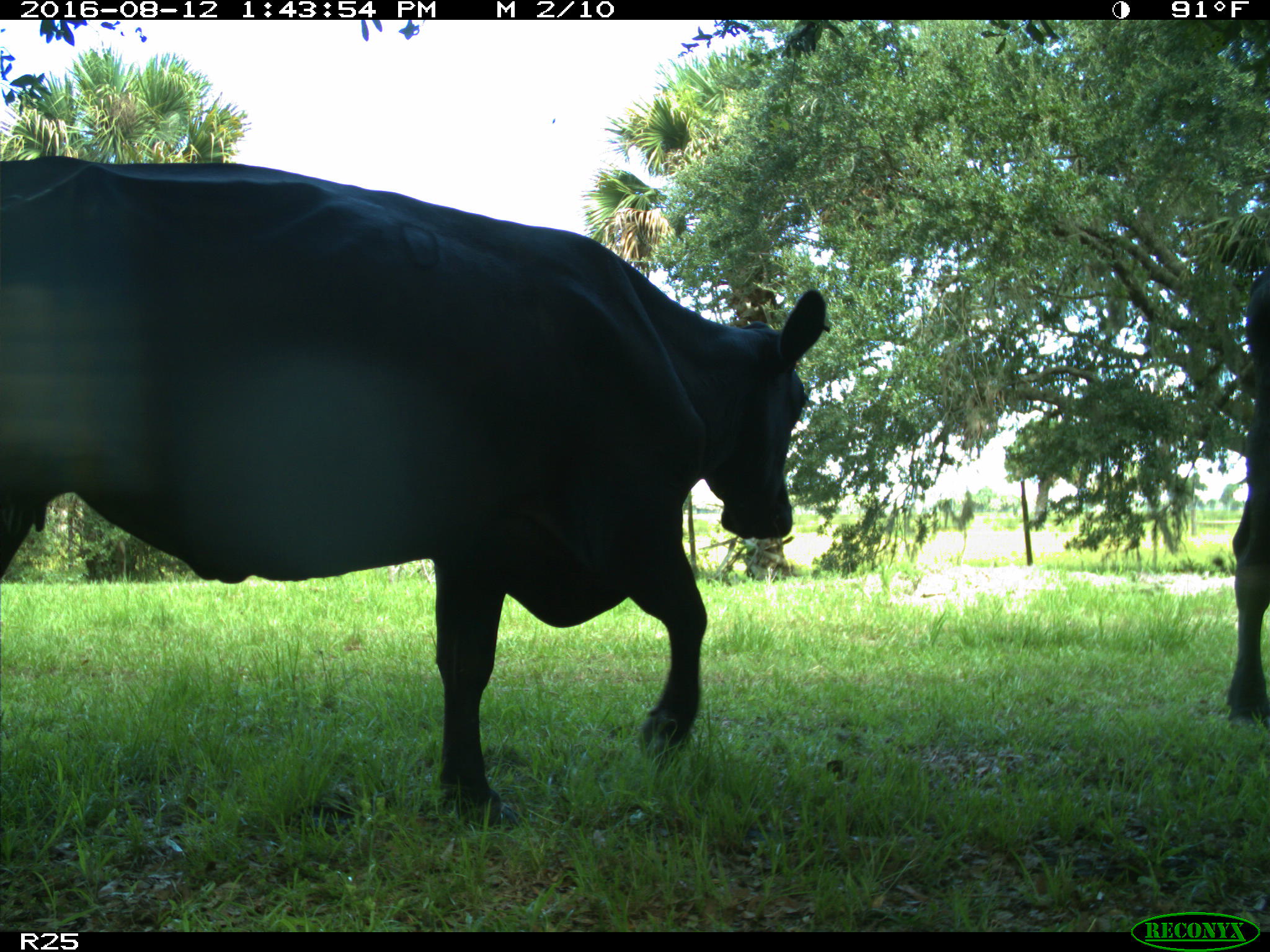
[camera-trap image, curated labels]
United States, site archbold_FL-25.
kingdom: Animalia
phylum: Chordata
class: Mammalia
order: Artiodactyla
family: Bovidae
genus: Bos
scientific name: Bos taurus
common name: domestic cow